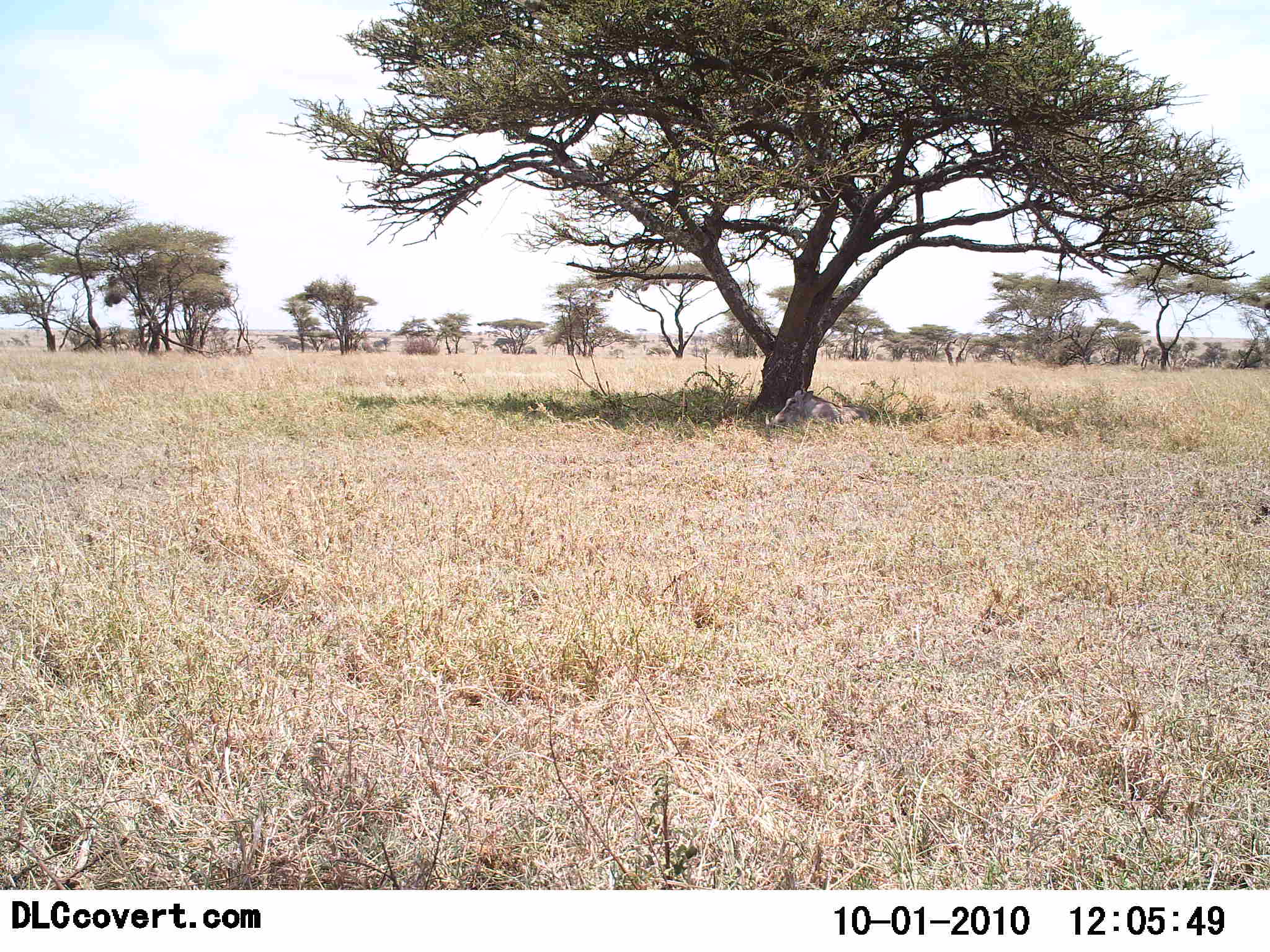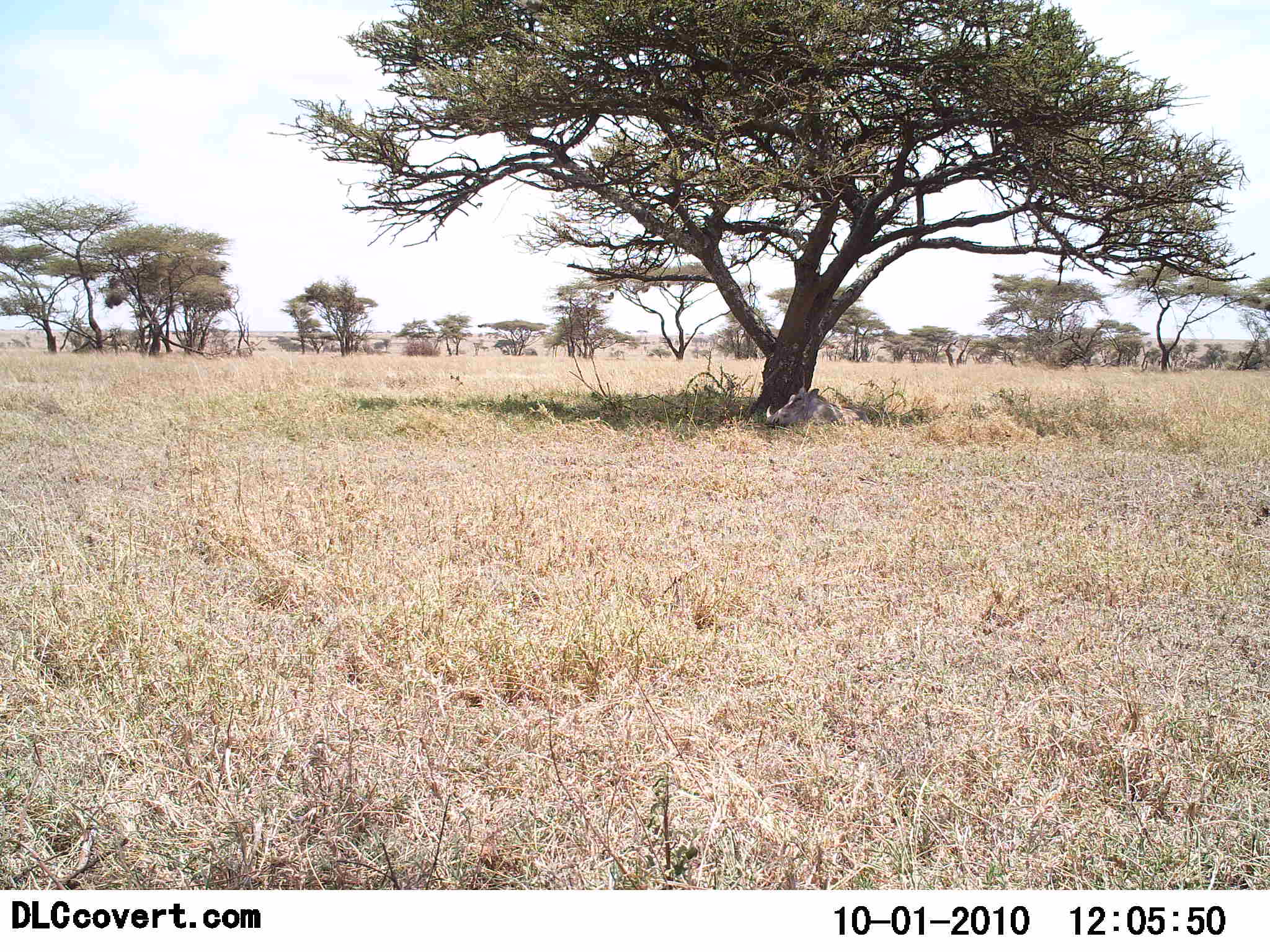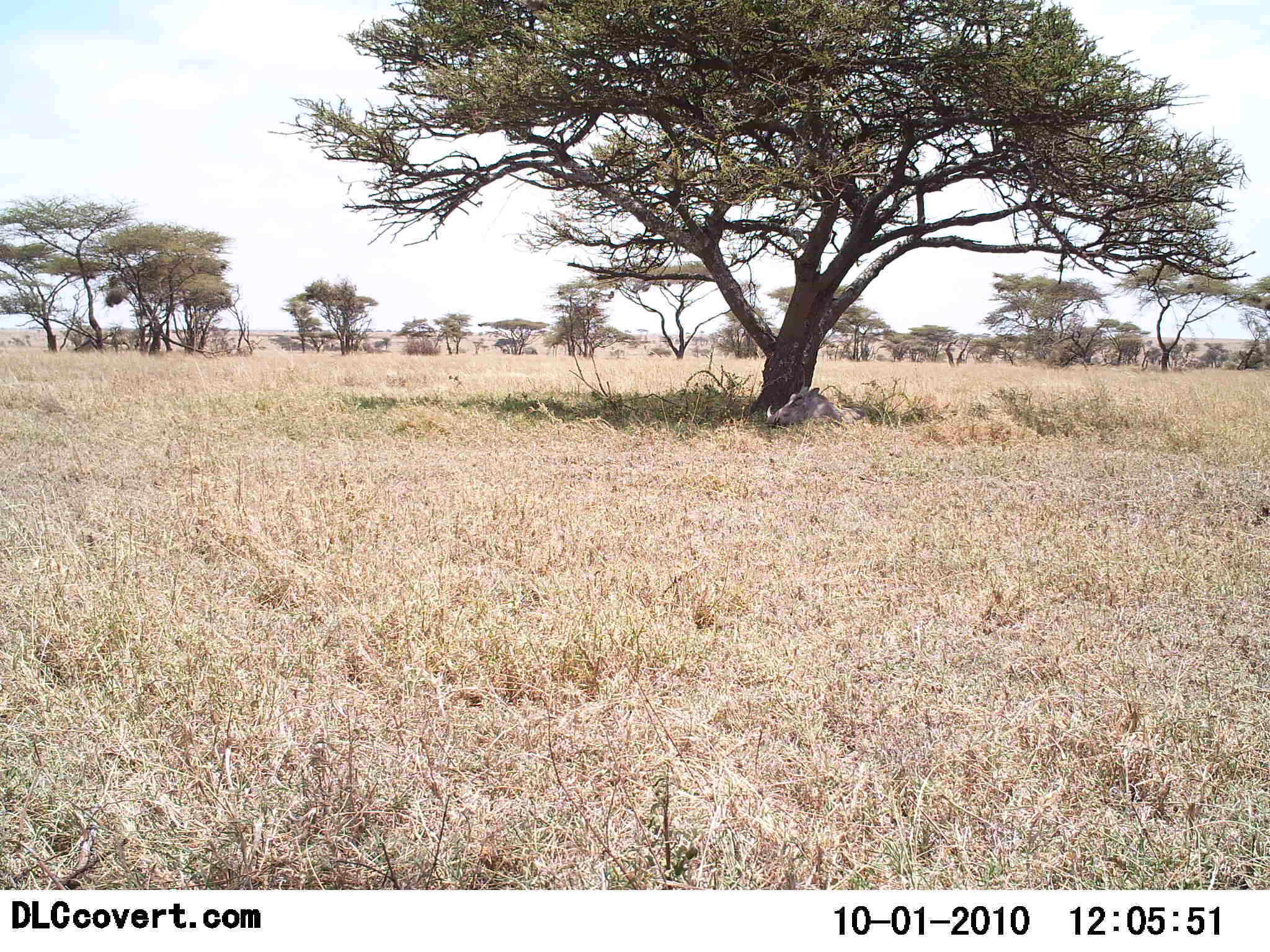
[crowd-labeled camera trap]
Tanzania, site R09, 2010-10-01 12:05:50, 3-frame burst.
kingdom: Animalia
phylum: Chordata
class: Mammalia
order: Artiodactyla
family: Suidae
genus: Phacochoerus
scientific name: Phacochoerus africanus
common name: warthog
Warthog (Phacochoerus africanus), count 1. Behavior (volunteer vote fractions): standing 10%, resting 90%, moving 0%, interacting 0%. Young present (vote fraction): 0%. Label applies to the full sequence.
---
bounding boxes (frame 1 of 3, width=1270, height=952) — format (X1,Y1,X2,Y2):
animal: (769,387,885,432)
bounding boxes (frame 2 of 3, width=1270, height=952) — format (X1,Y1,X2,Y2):
animal: (764,386,874,428)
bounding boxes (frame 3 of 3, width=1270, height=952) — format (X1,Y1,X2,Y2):
animal: (765,384,884,429)